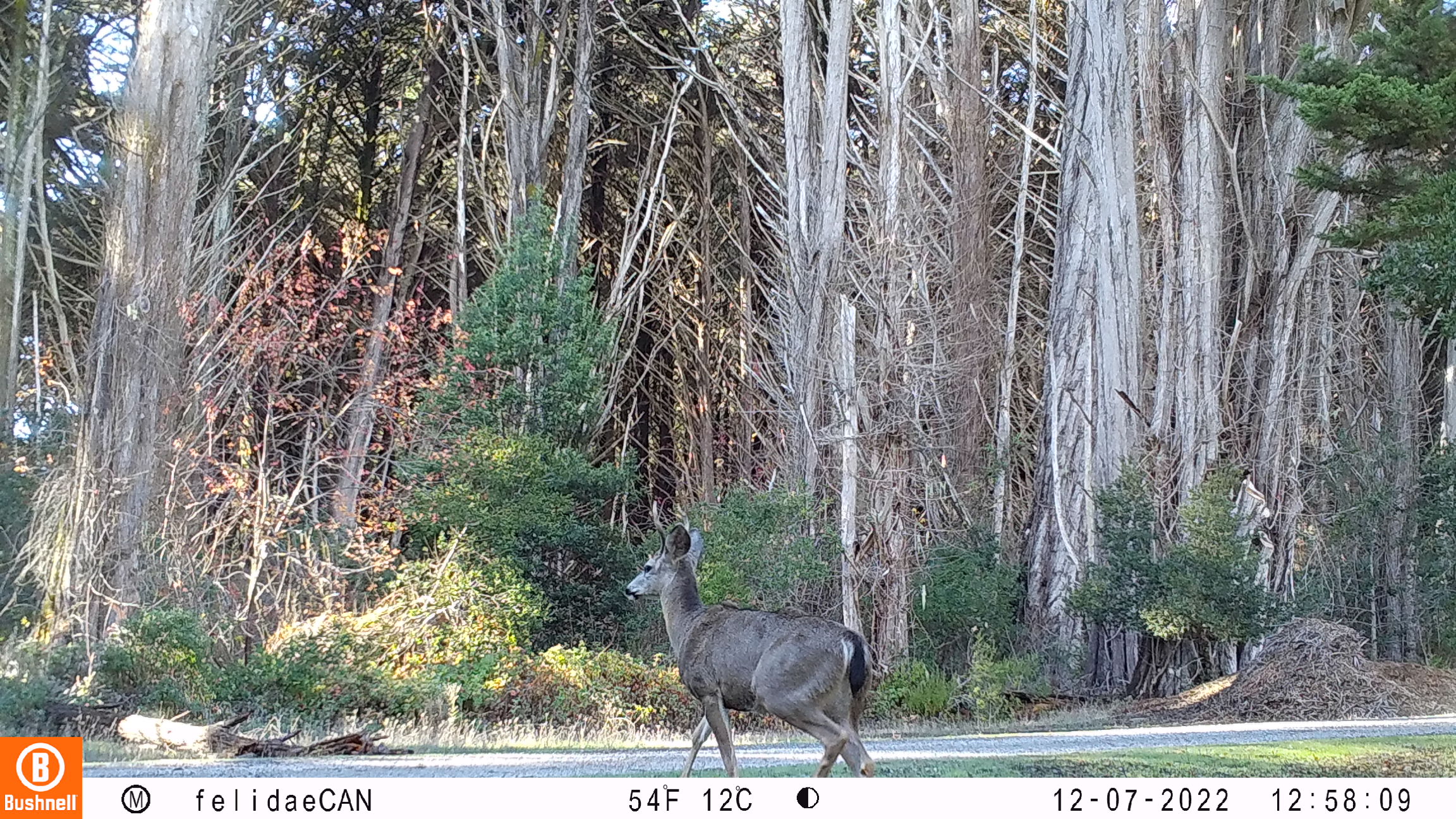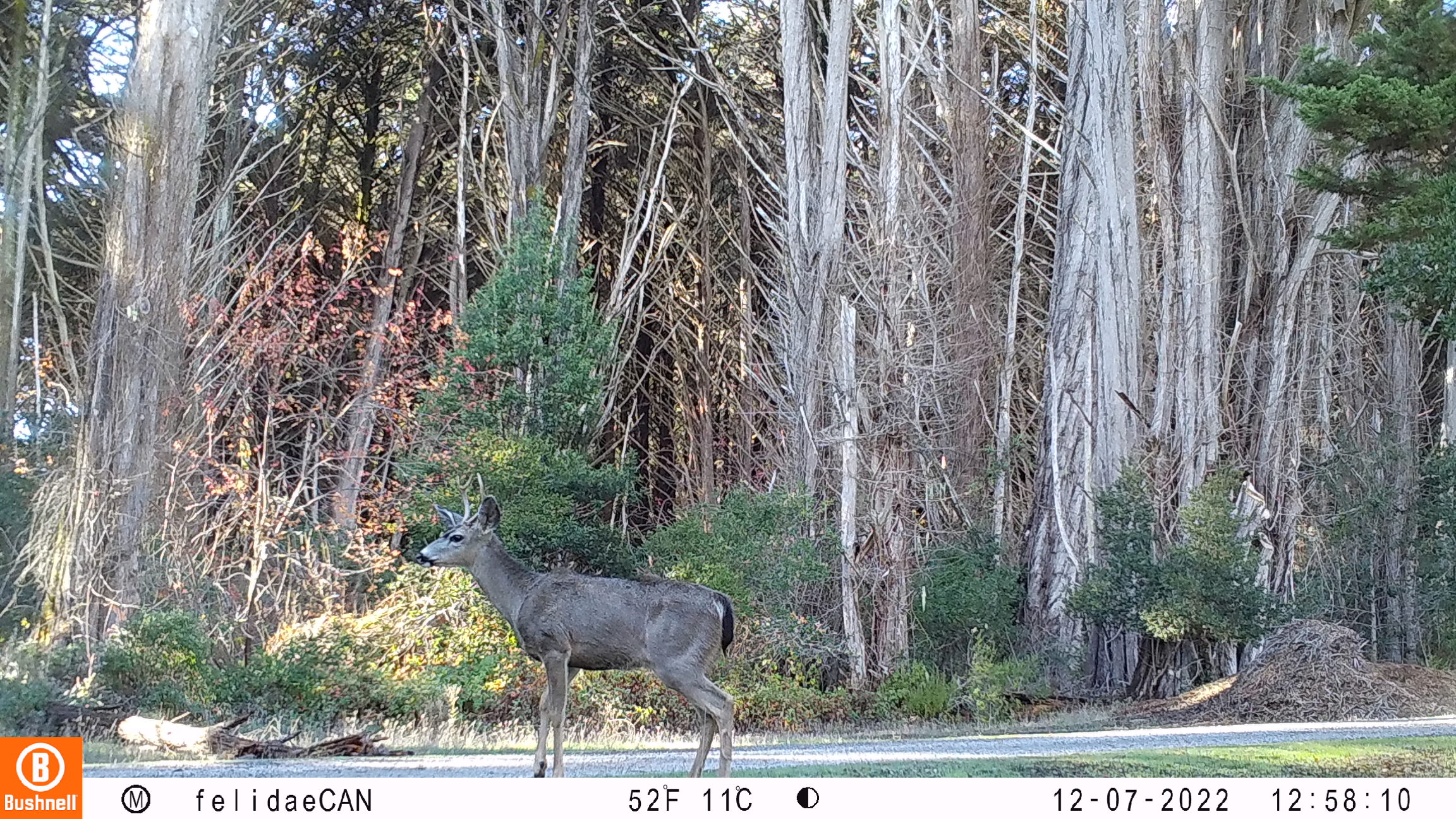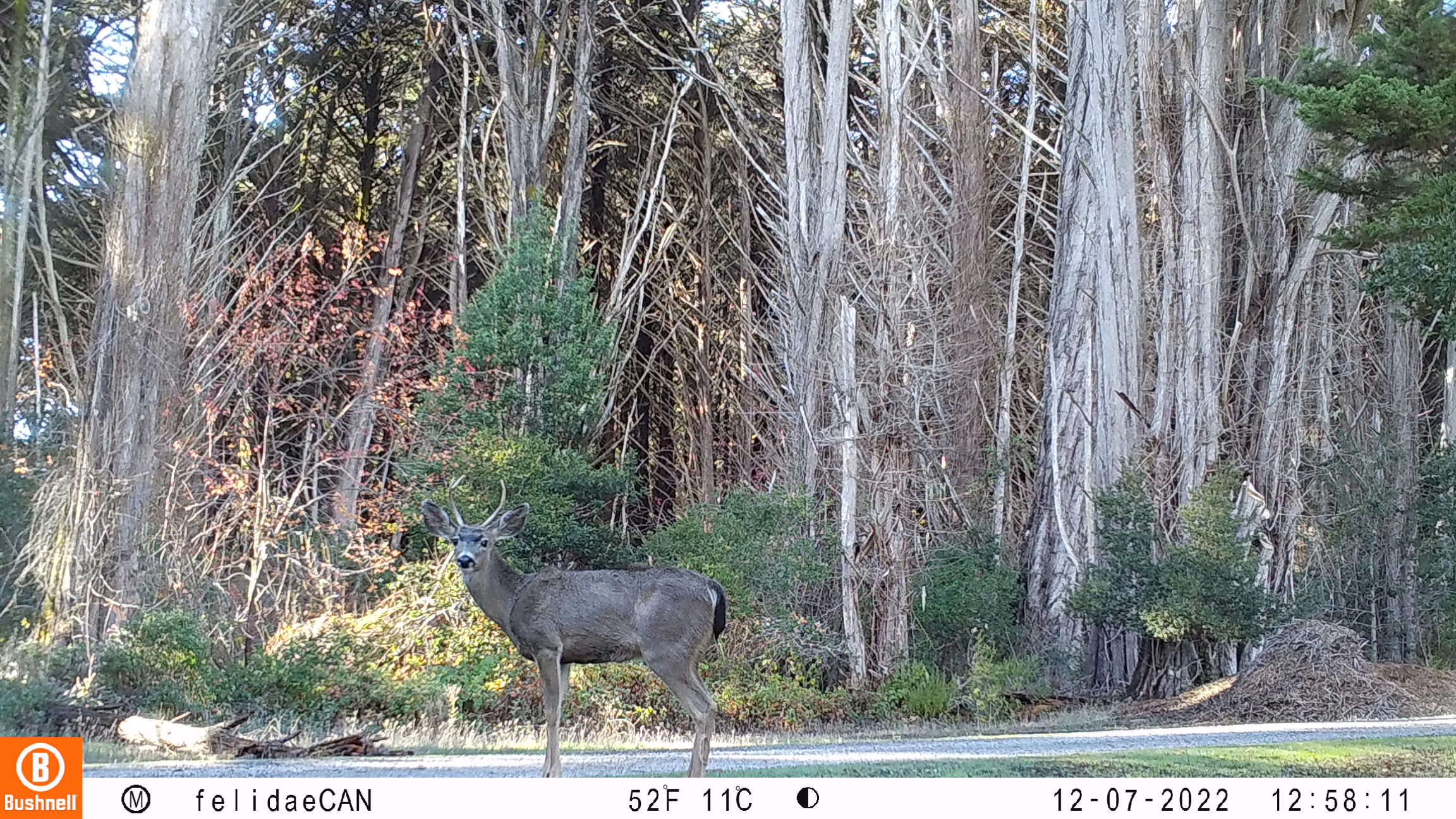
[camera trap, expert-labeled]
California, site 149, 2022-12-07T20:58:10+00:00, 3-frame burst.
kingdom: Animalia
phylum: Chordata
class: Mammalia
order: Artiodactyla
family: Cervidae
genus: Odocoileus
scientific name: Odocoileus hemionus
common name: mule deer